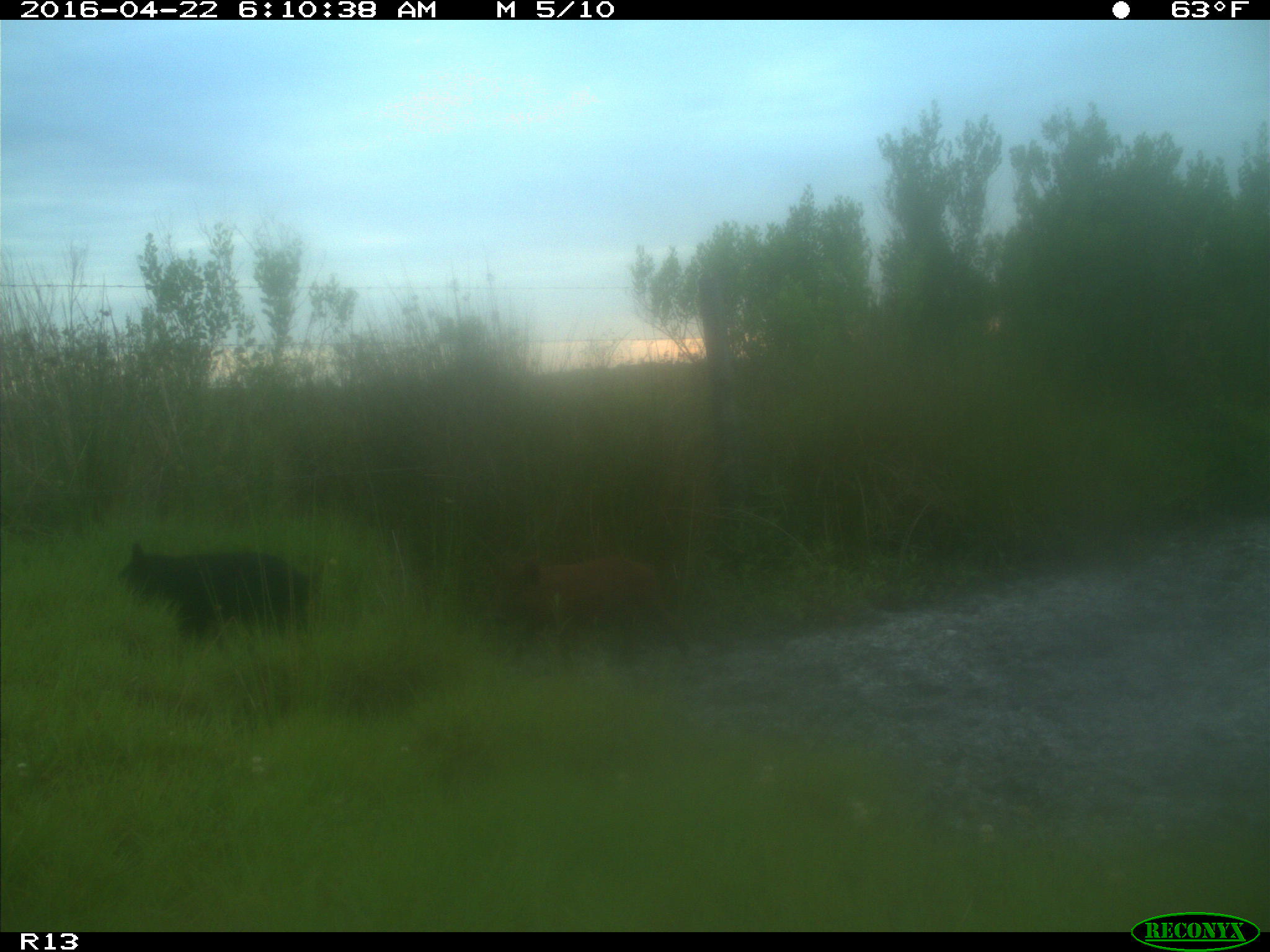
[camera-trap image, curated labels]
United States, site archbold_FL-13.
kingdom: Animalia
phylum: Chordata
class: Mammalia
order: Artiodactyla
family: Suidae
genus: Sus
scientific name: Sus scrofa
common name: wild boar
Sus scrofa (wild boar).